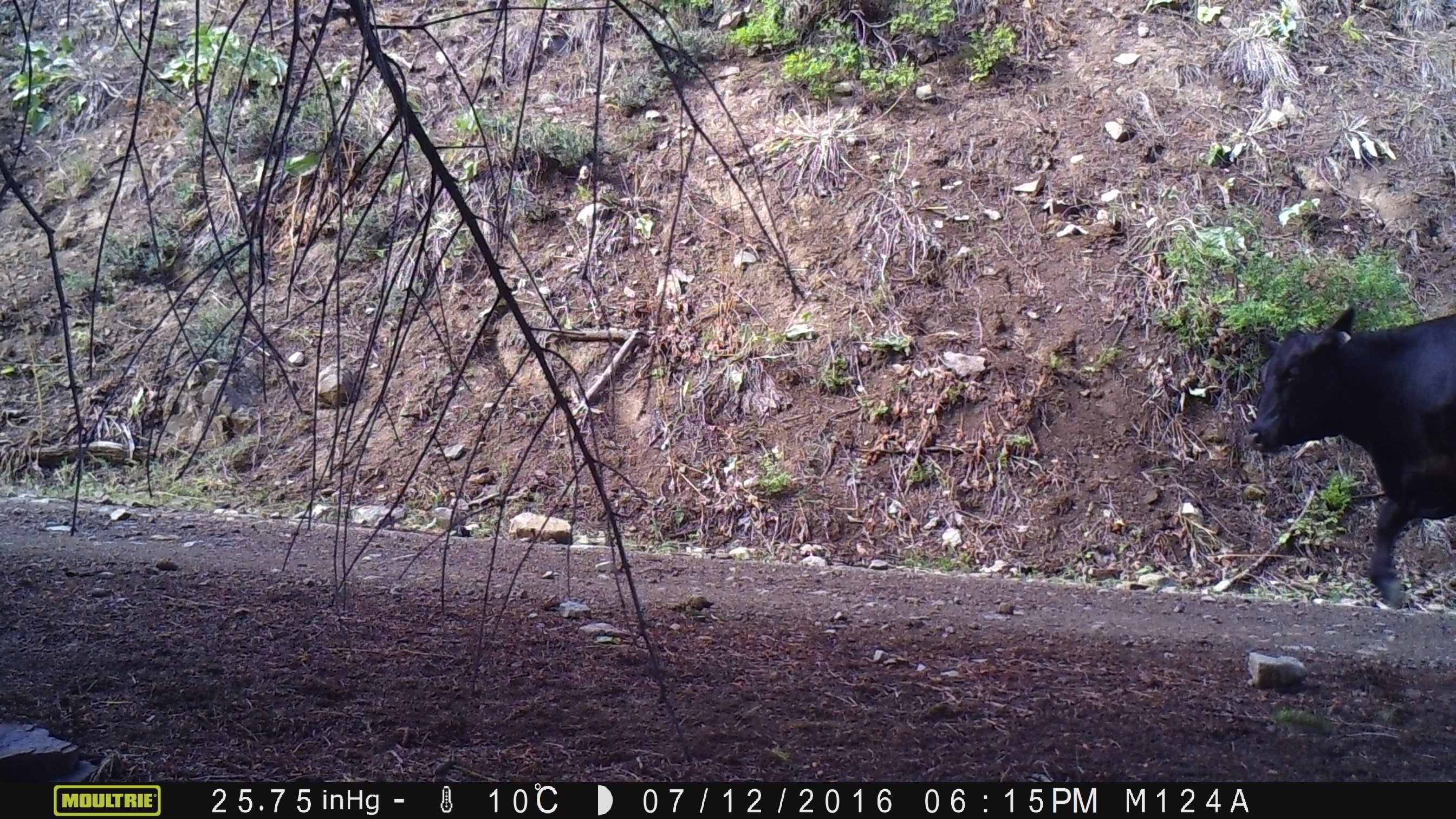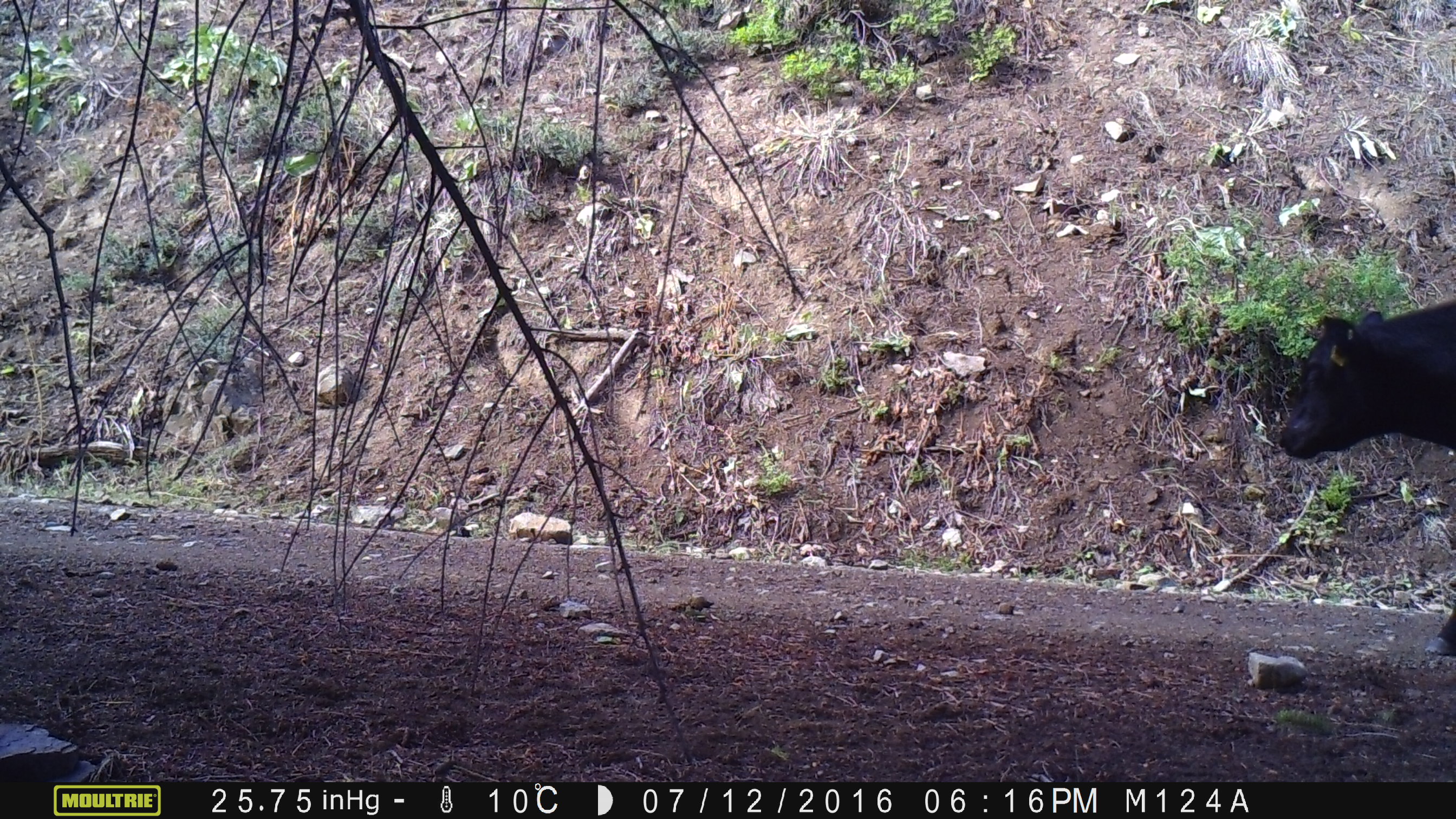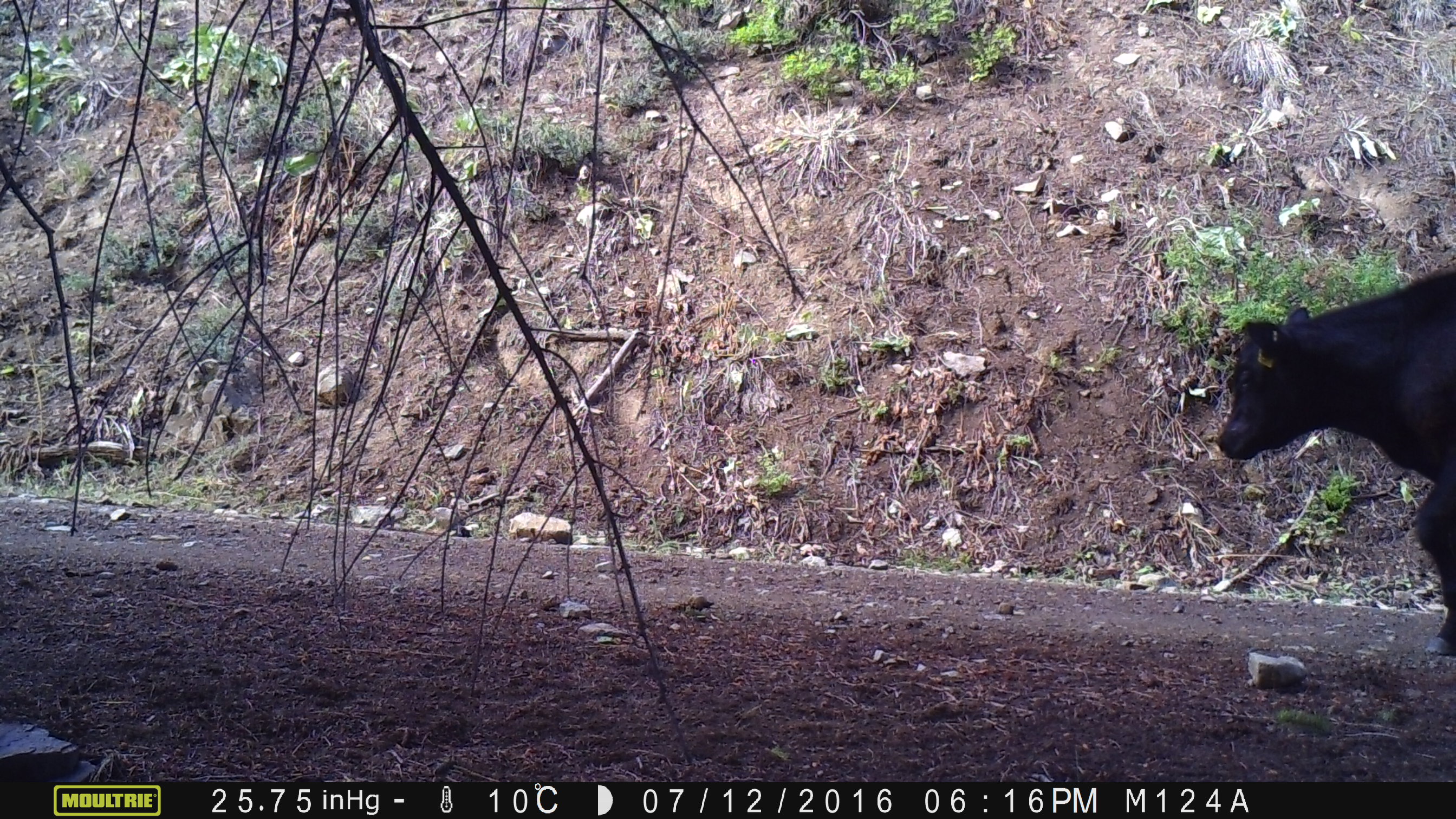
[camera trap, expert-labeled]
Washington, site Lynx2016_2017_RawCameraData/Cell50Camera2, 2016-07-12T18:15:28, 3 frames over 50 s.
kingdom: Animalia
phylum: Chordata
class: Mammalia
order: Artiodactyla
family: Bovidae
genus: Bos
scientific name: Bos taurus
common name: domestic cattle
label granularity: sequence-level